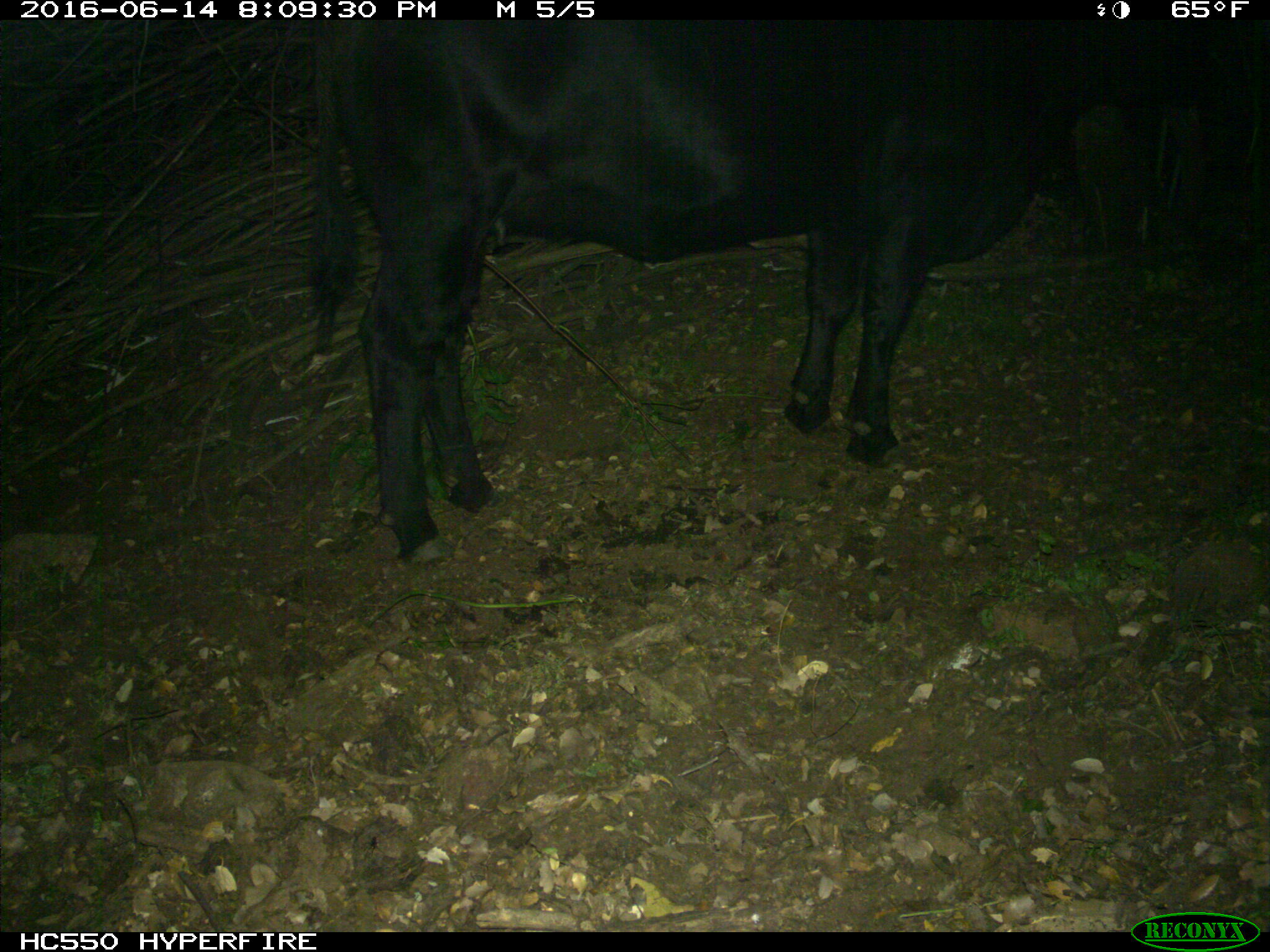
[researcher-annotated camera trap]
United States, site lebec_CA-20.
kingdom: Animalia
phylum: Chordata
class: Mammalia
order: Artiodactyla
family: Bovidae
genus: Bos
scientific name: Bos taurus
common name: domestic cow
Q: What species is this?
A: Bos taurus (domestic cow).